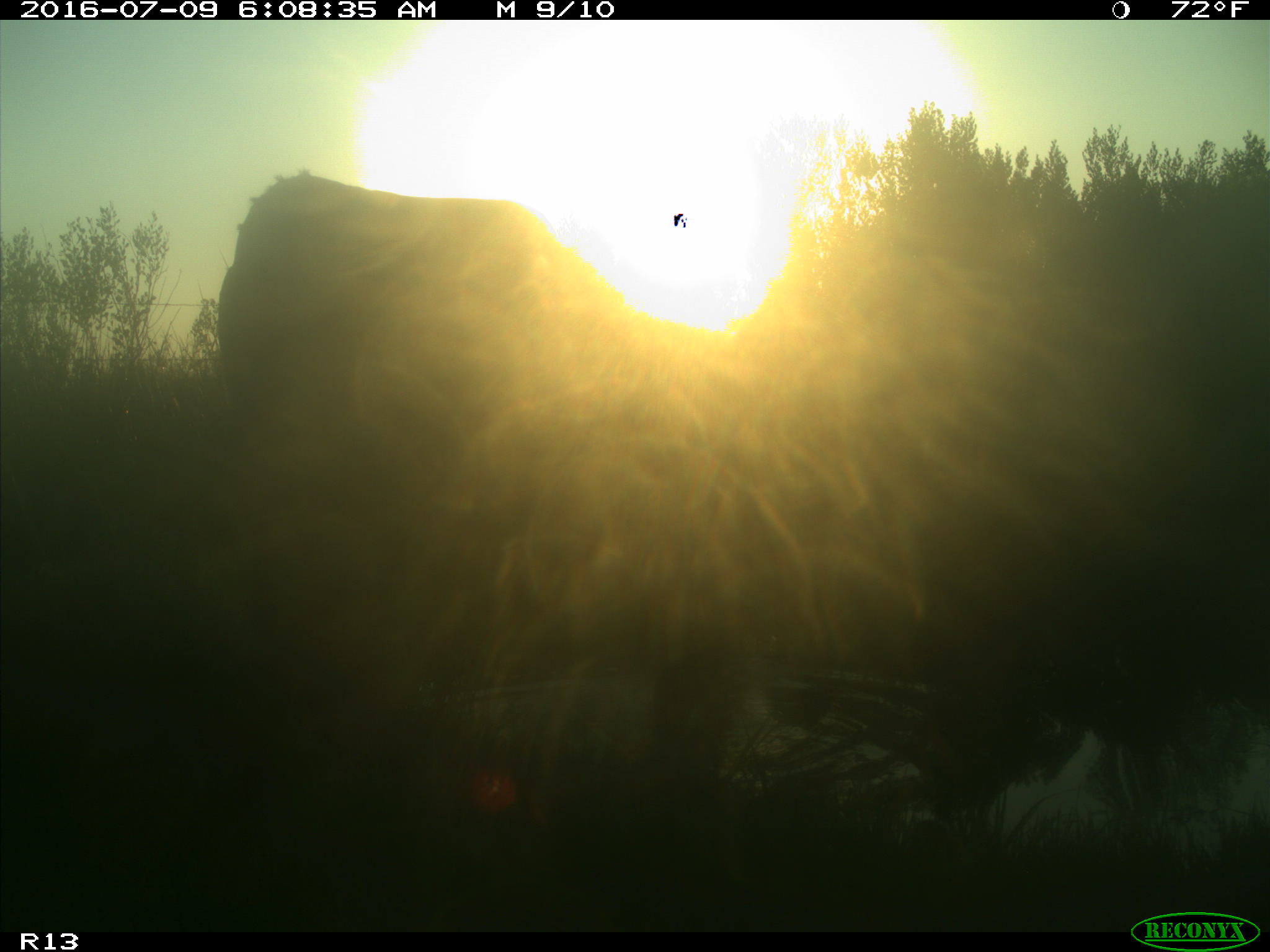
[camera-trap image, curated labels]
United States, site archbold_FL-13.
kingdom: Animalia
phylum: Chordata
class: Mammalia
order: Artiodactyla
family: Bovidae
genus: Bos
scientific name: Bos taurus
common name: domestic cow